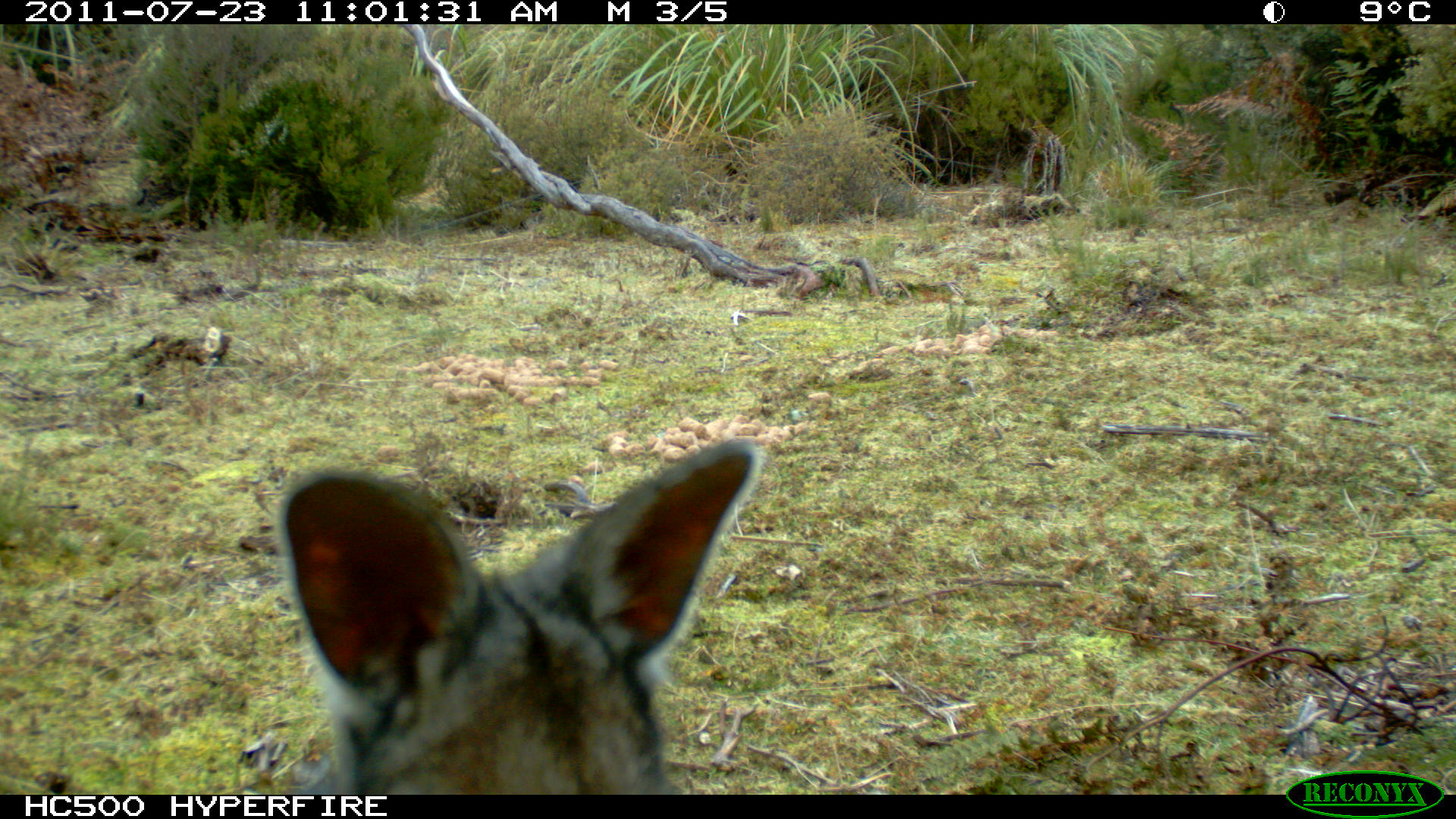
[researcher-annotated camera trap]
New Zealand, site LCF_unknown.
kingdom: Animalia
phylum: Chordata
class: Mammalia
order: Diprotodontia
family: Macropodidae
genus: Notamacropus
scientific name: Notamacropus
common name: wallaby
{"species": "wallaby (Notamacropus)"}